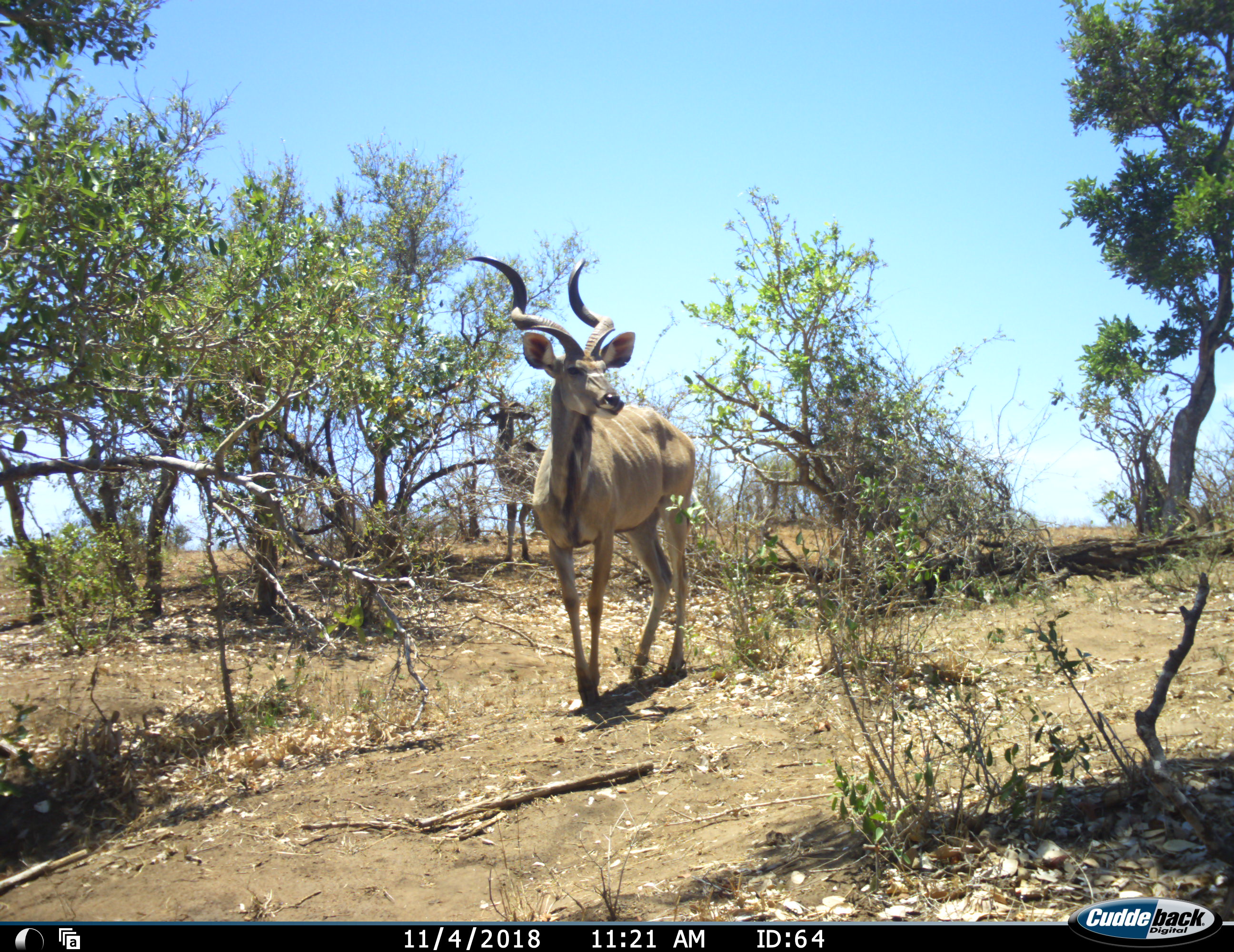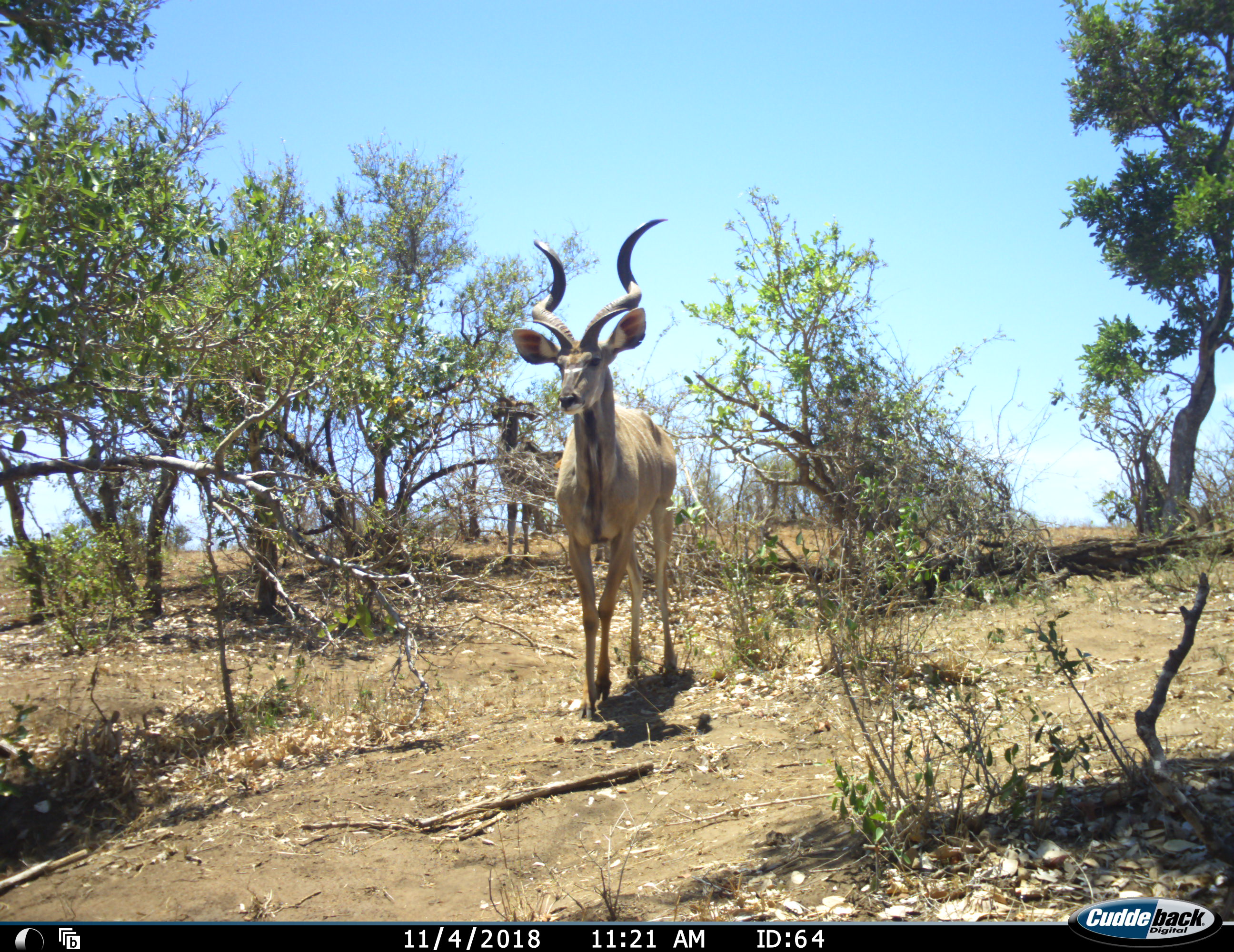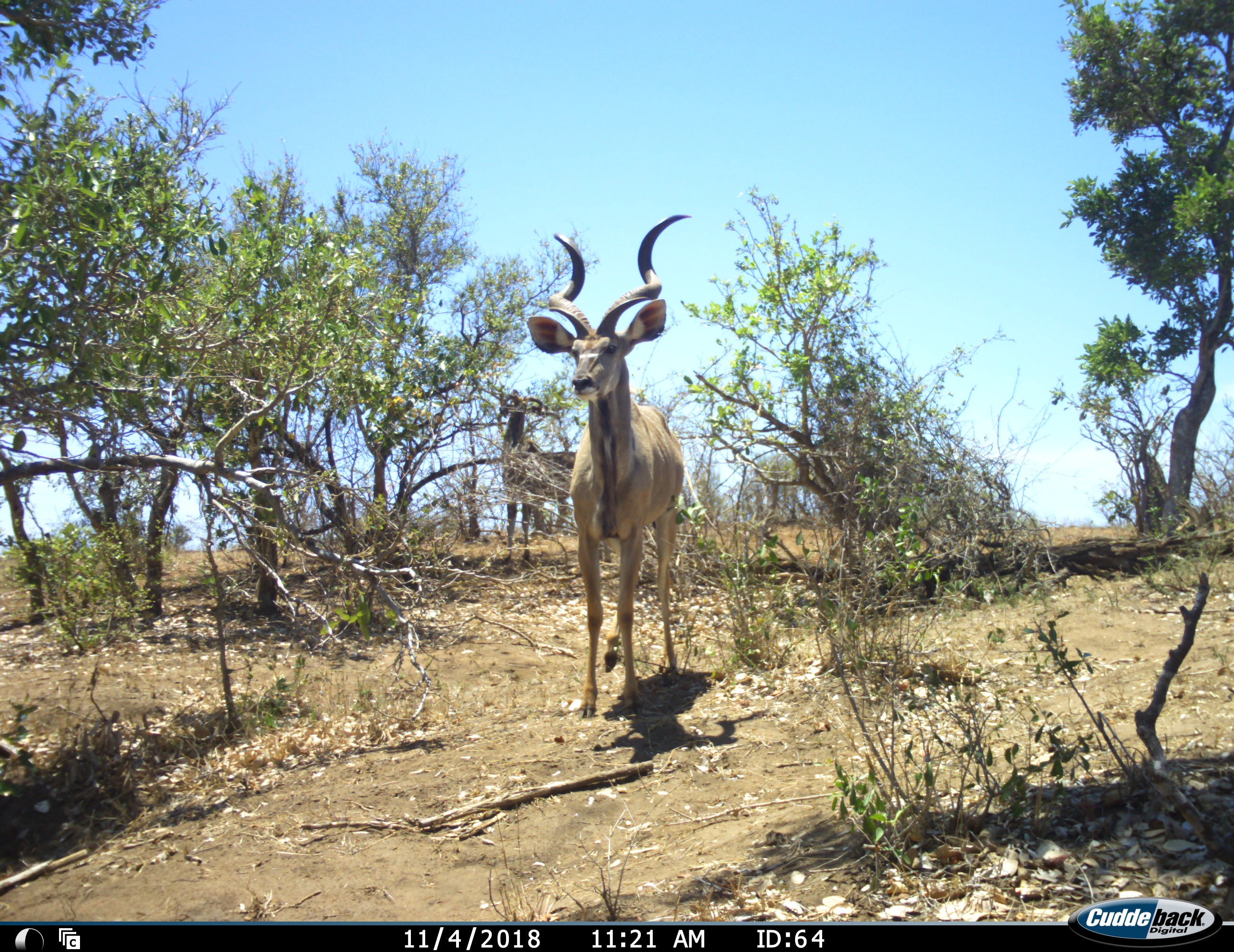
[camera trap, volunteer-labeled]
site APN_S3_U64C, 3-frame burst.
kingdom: Animalia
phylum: Chordata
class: Mammalia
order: Artiodactyla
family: Bovidae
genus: Tragelaphus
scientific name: Tragelaphus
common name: kudu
Kudu (Tragelaphus), count 2. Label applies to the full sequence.